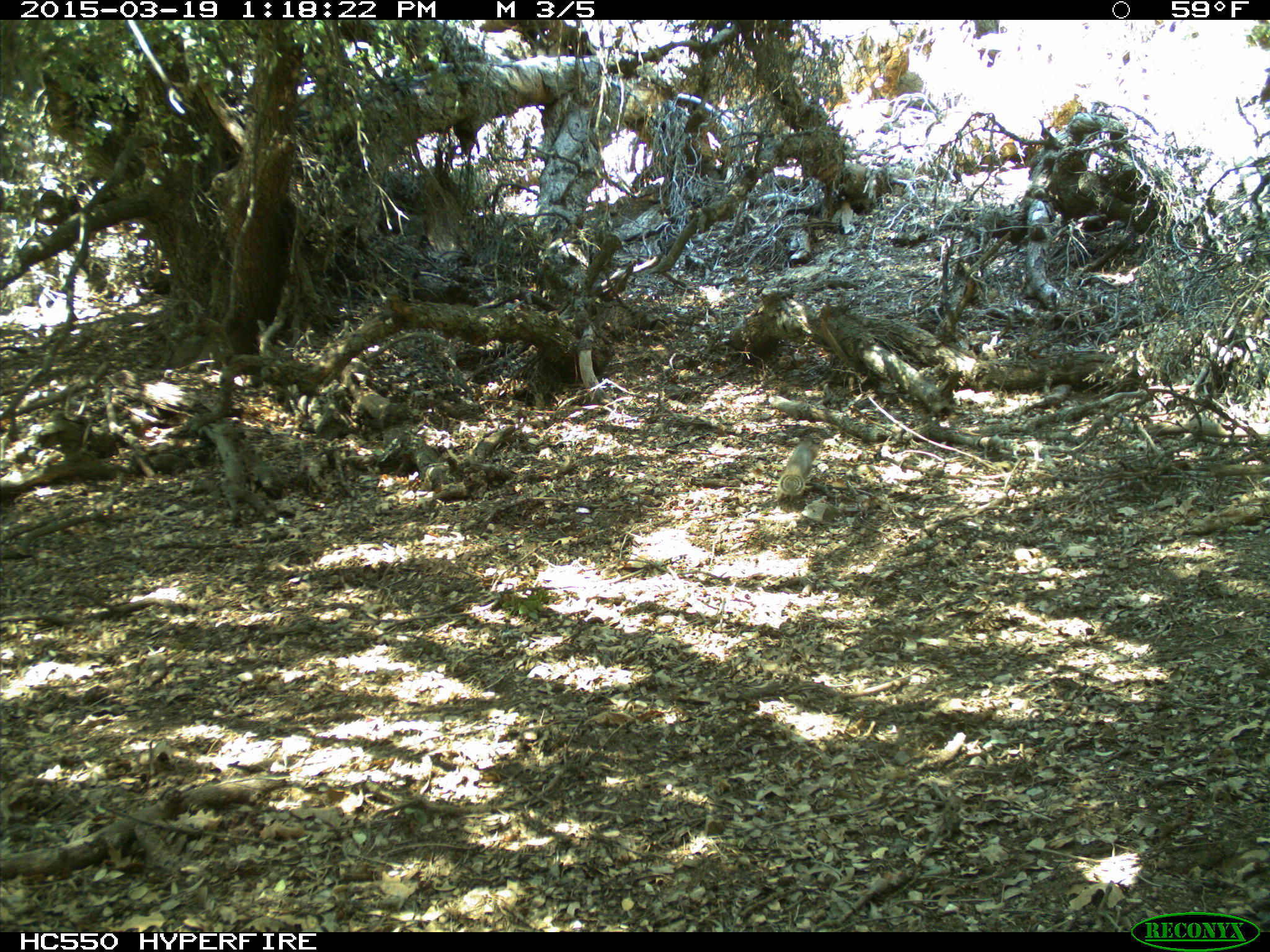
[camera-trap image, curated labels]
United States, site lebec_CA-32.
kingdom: Animalia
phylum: Chordata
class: Mammalia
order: Rodentia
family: Sciuridae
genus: Otospermophilus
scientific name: Otospermophilus beecheyi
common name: california ground squirrel